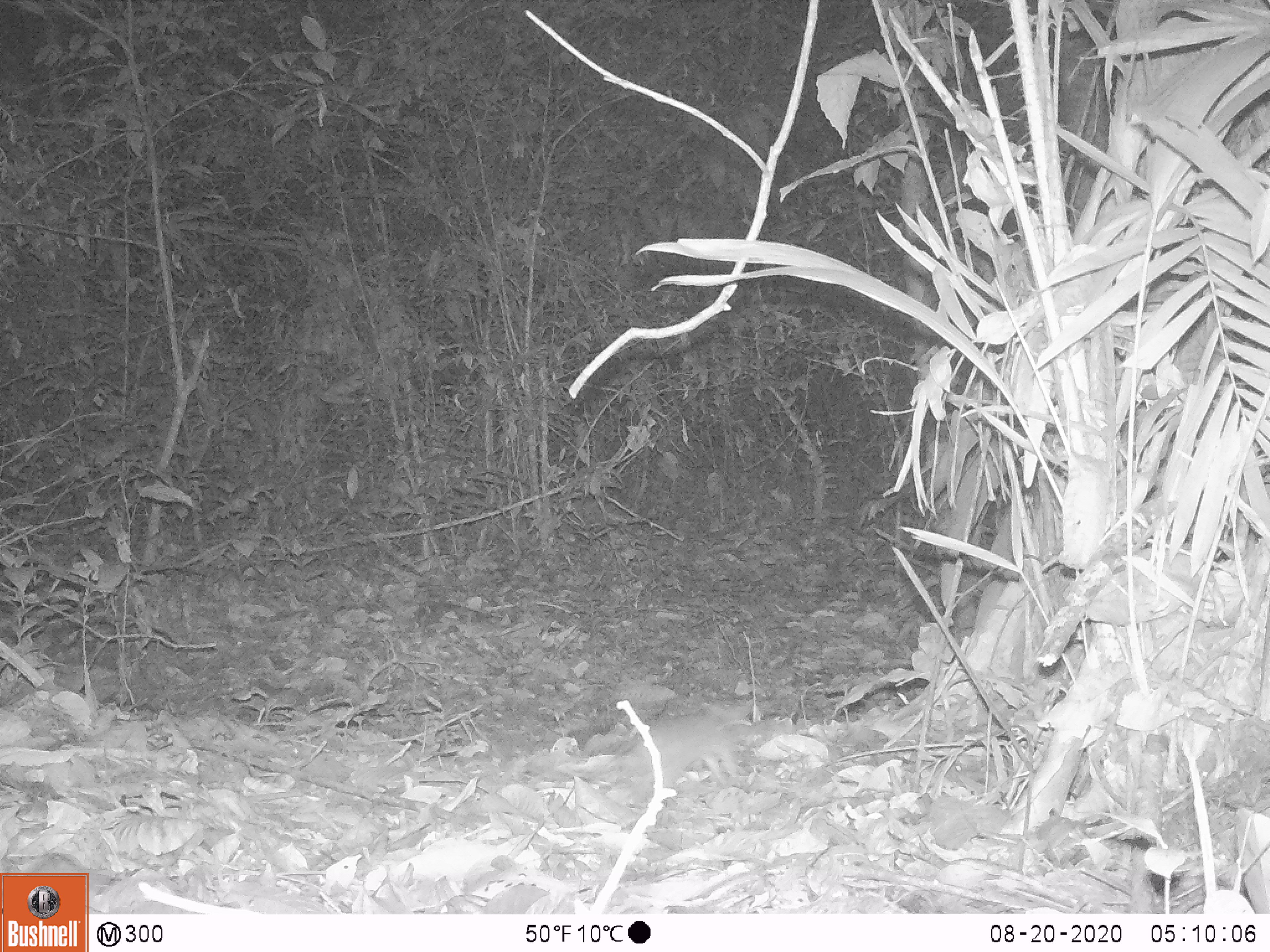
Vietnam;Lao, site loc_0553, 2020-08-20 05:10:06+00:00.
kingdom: Animalia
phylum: Chordata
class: Mammalia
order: Rodentia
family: Muridae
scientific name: Muridae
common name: old-world mice and rats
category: unidentified murid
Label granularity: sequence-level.